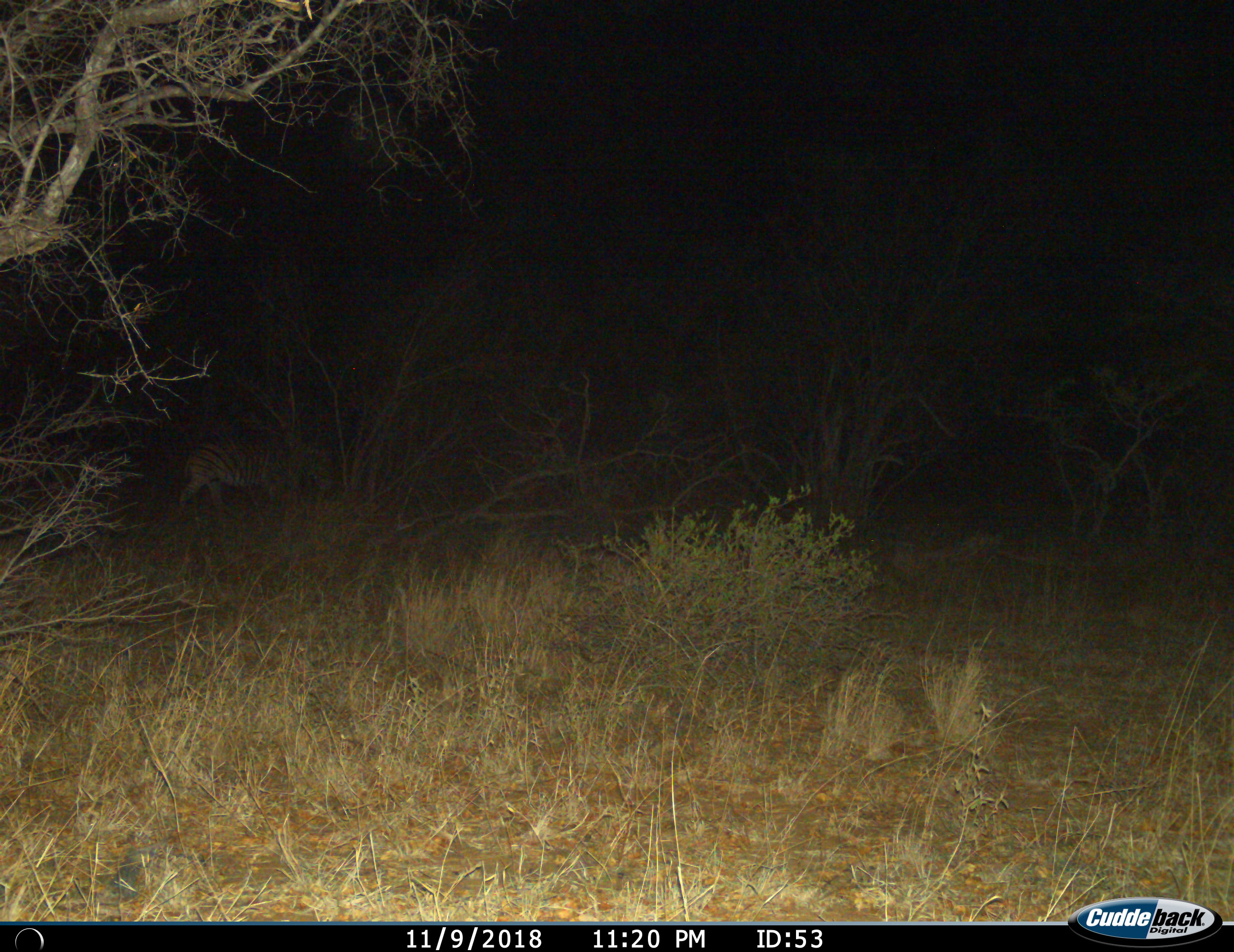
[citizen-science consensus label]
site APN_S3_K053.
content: unidentified animal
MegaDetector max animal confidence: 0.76